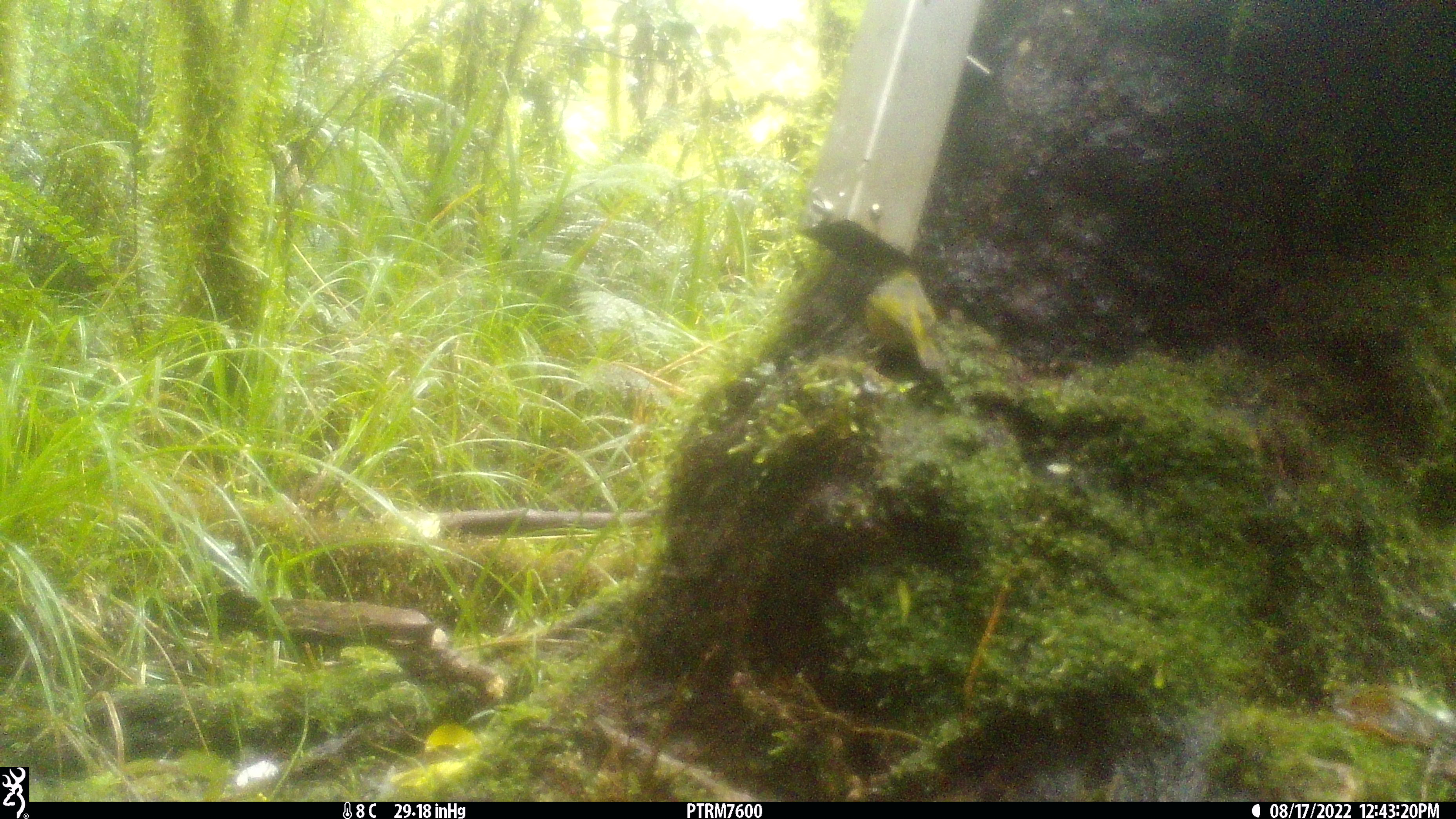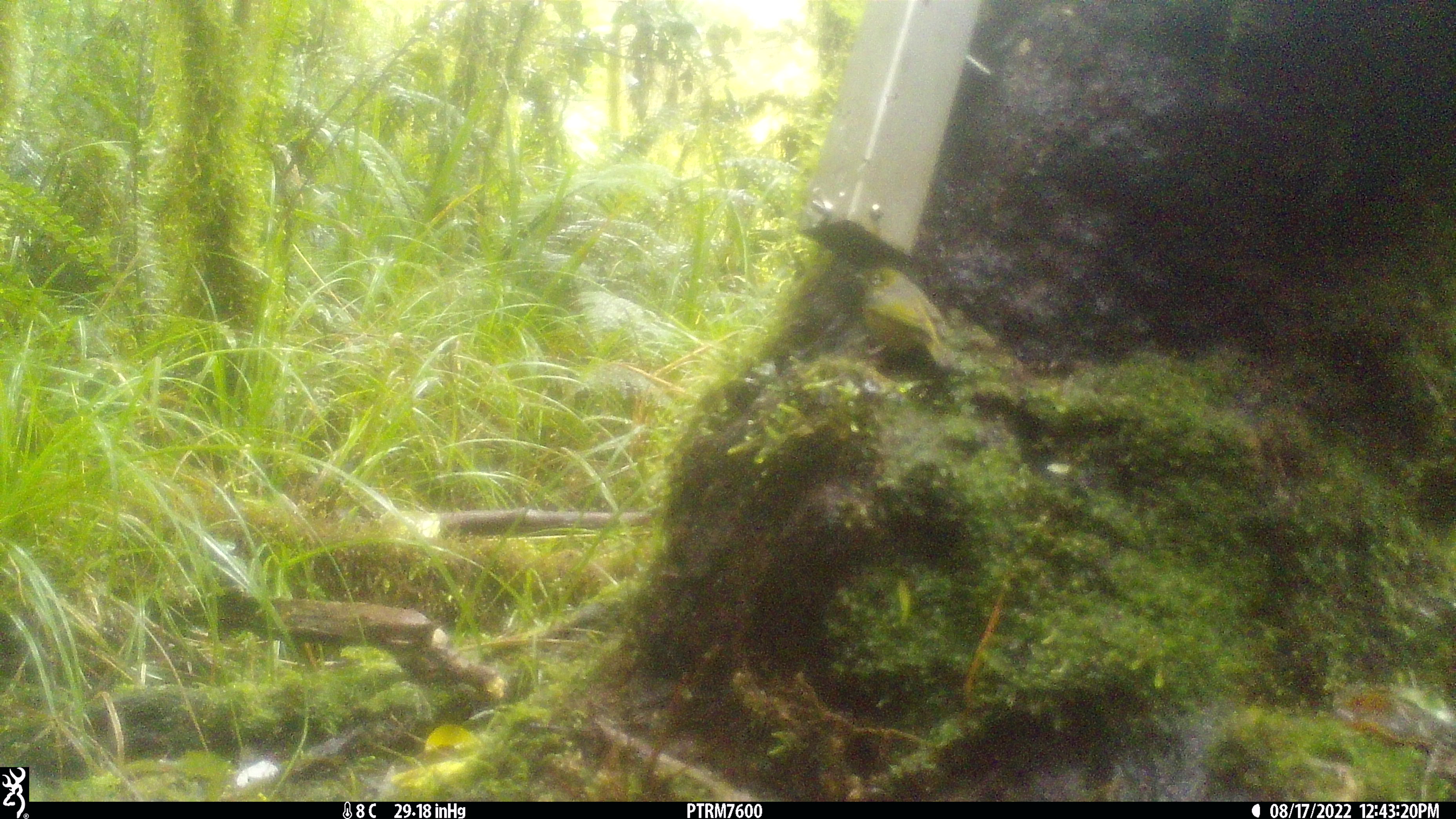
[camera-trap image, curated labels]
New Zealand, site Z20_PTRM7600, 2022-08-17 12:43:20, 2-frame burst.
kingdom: Animalia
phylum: Chordata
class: Aves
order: Passeriformes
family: Zosteropidae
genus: Zosterops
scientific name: Zosterops lateralis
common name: silvereye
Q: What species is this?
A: Silvereye (Zosterops lateralis).